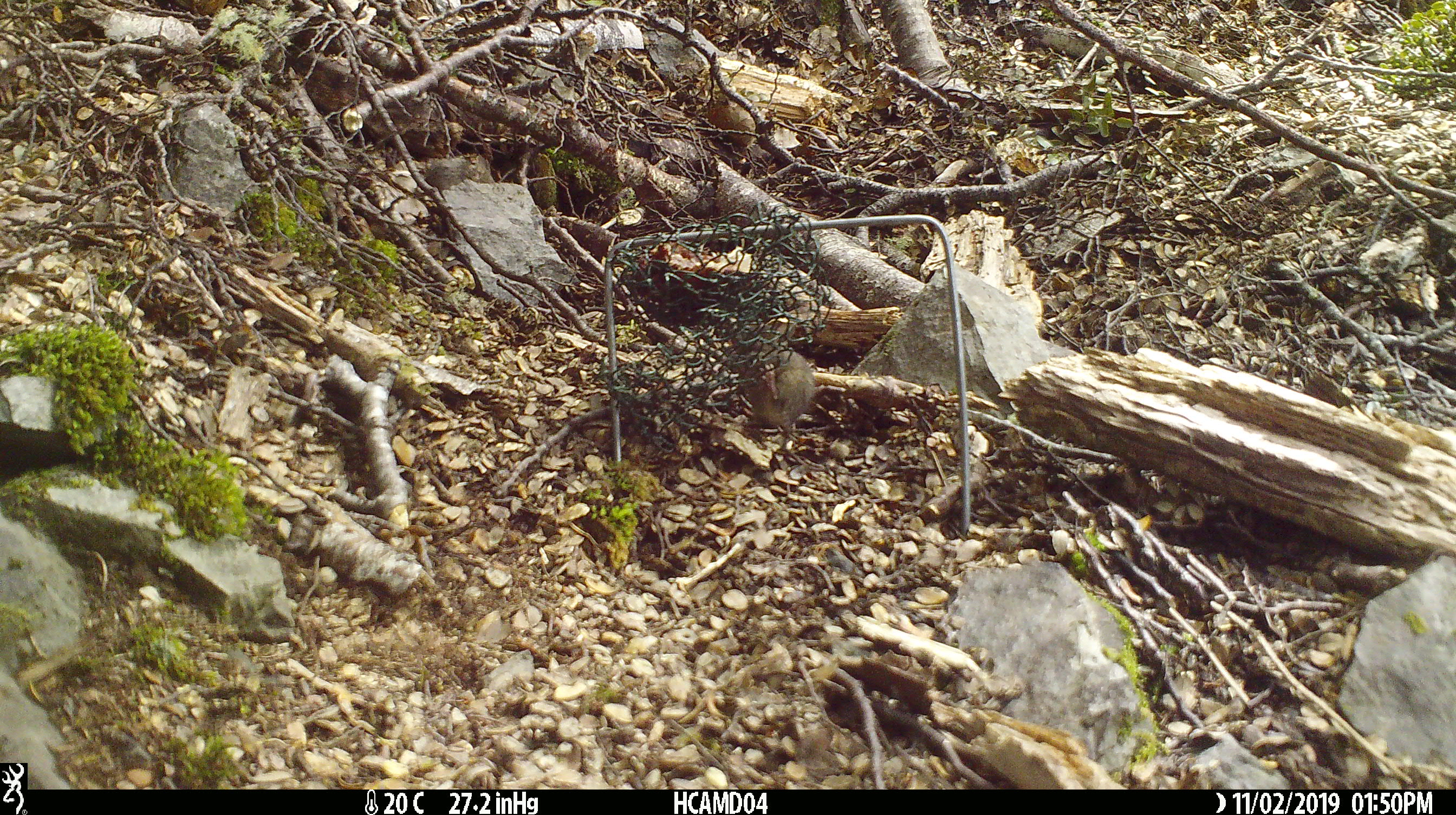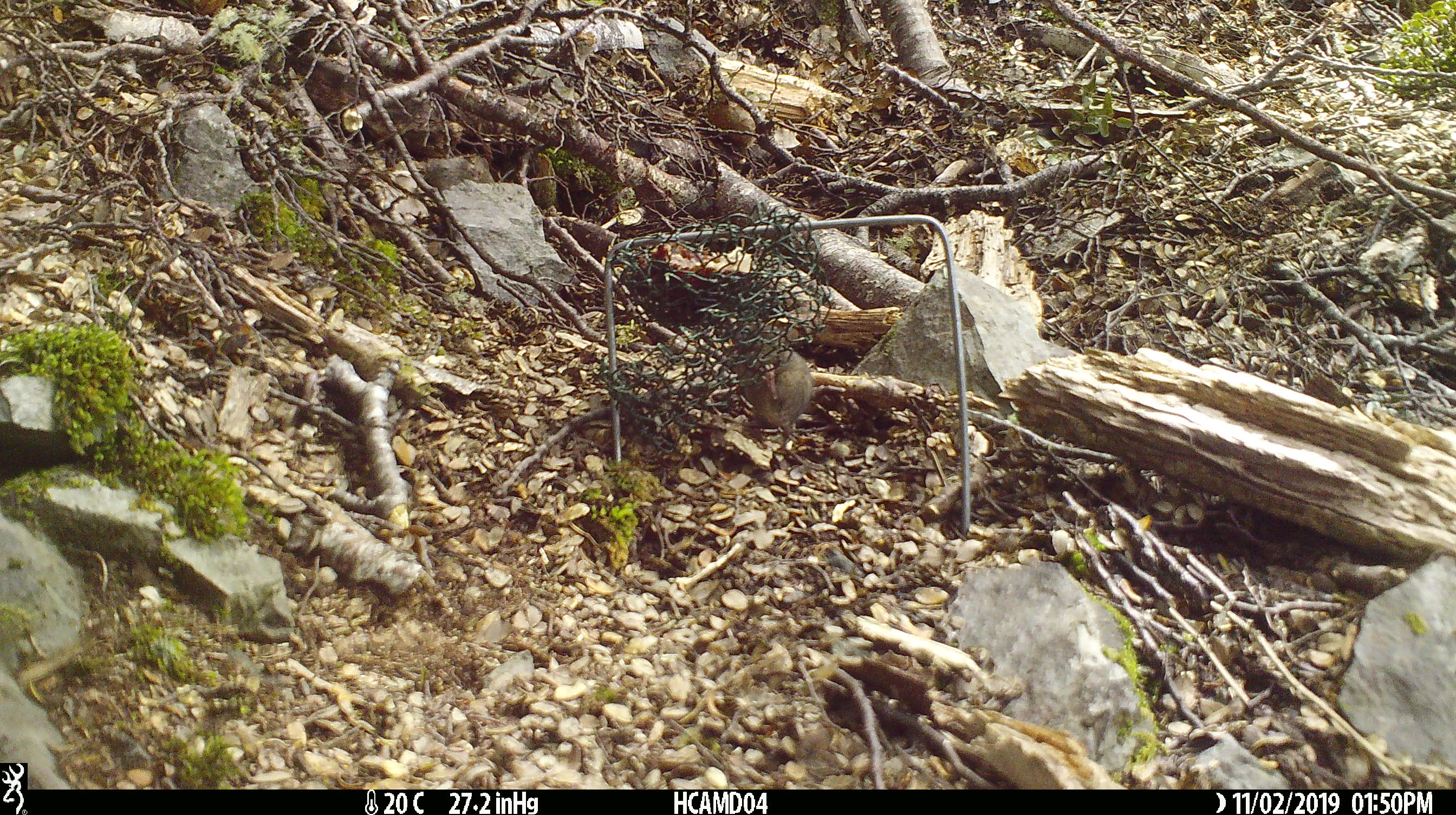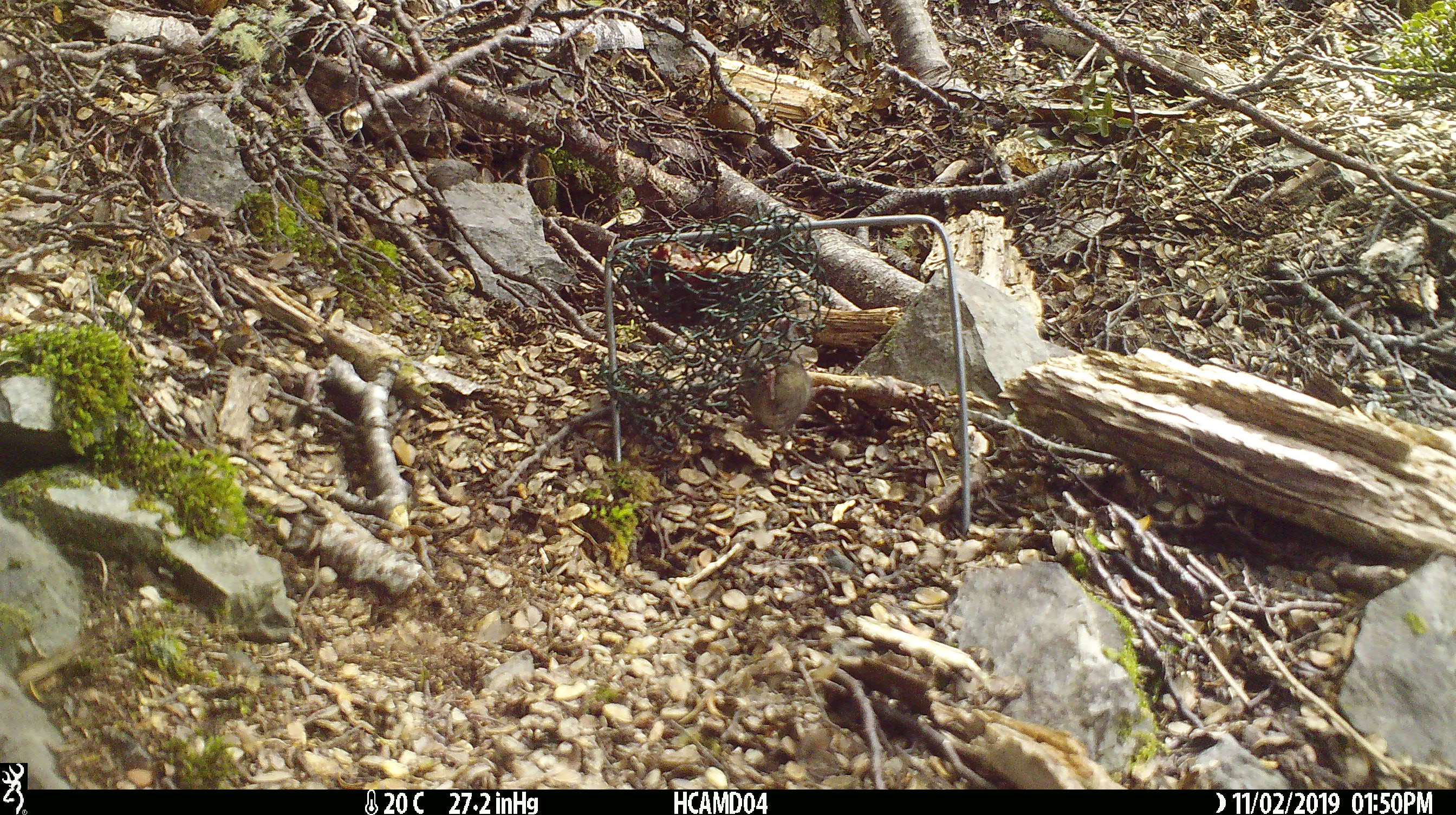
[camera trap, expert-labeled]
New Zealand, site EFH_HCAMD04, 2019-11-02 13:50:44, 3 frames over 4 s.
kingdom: Animalia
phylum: Chordata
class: Mammalia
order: Rodentia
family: Muridae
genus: Mus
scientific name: Mus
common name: mouse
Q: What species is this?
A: Mouse (Mus).